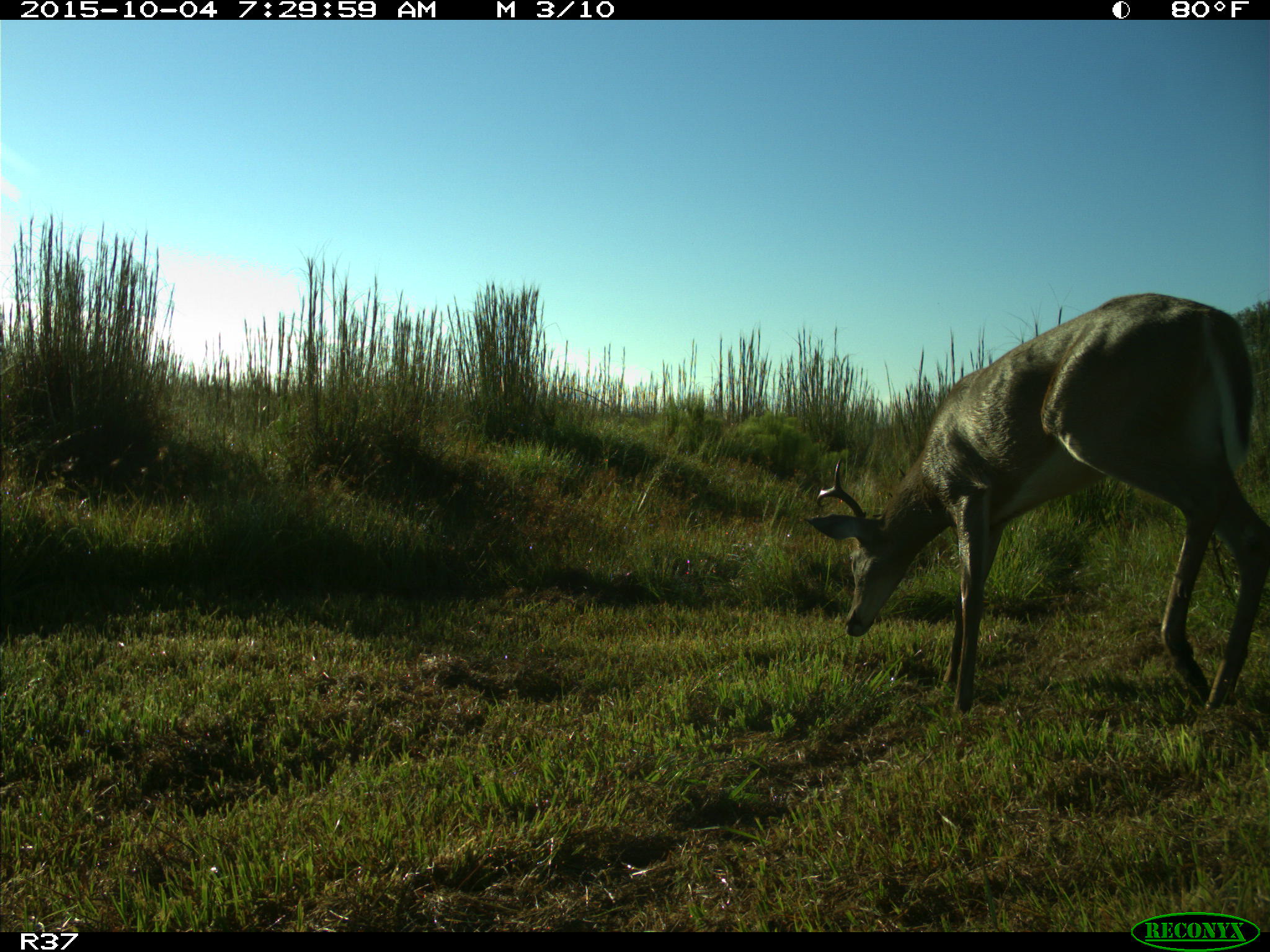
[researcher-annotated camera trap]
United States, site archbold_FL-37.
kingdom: Animalia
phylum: Chordata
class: Mammalia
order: Artiodactyla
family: Cervidae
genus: Odocoileus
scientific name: Odocoileus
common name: deer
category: unidentified deer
Unidentified deer (deer) (Odocoileus).